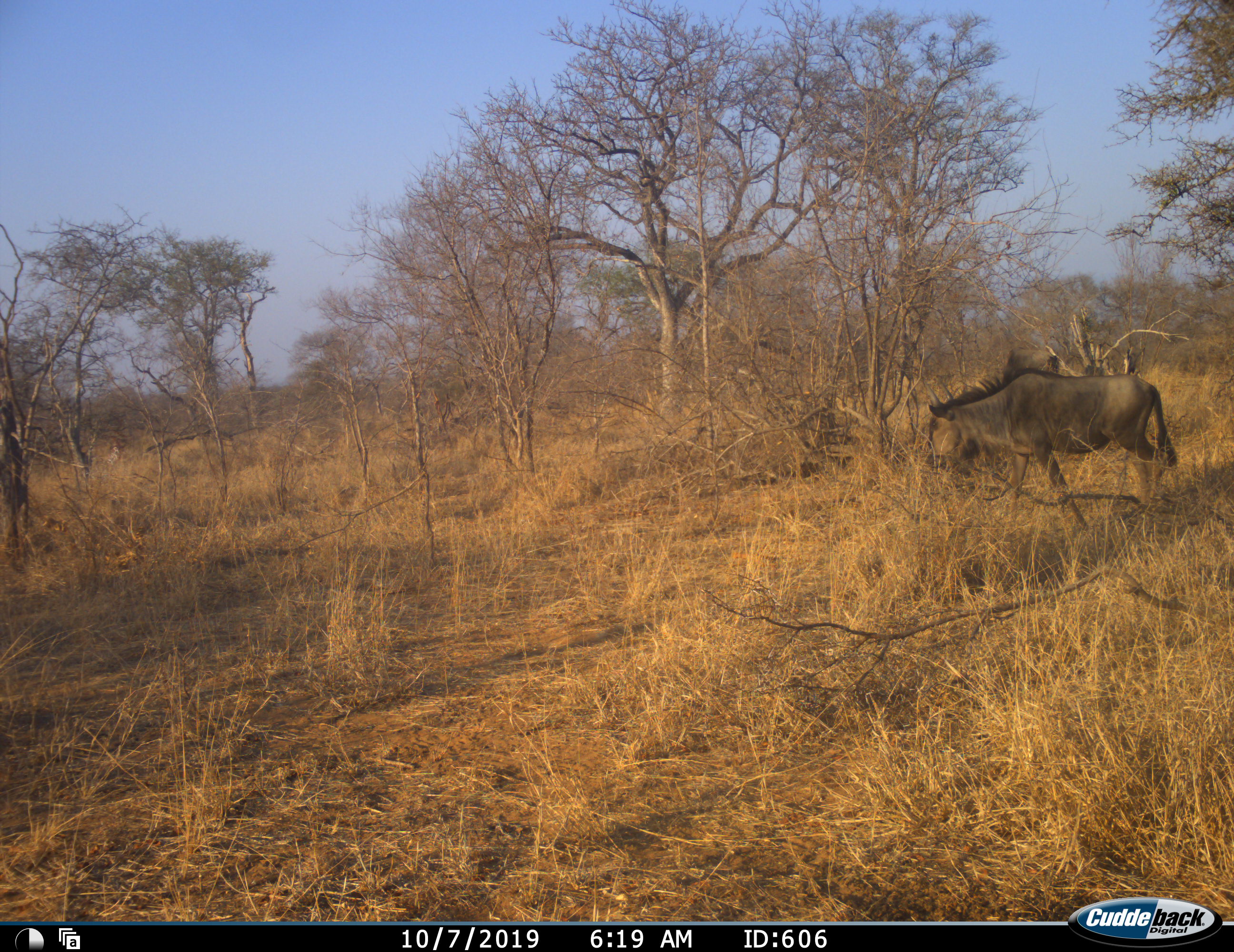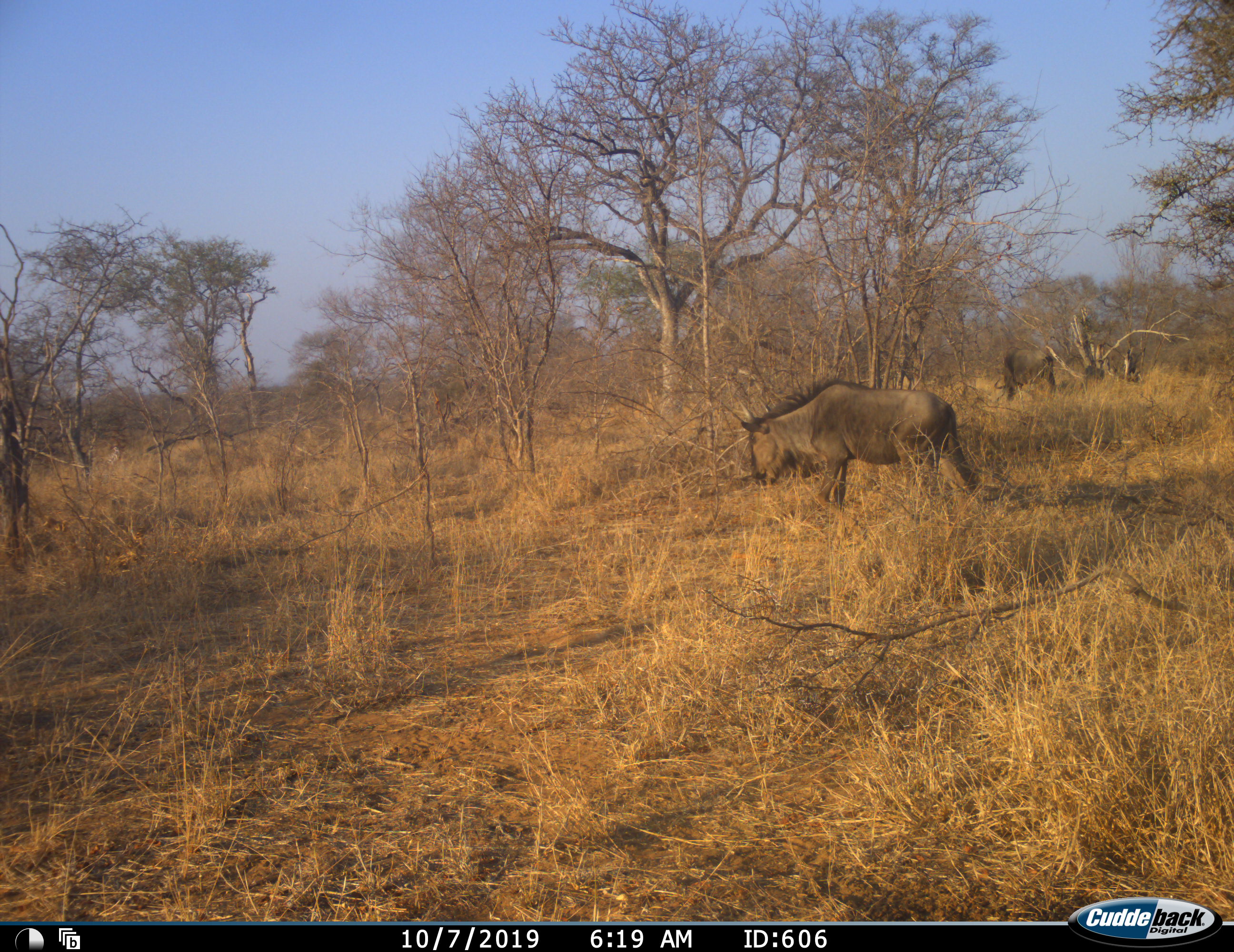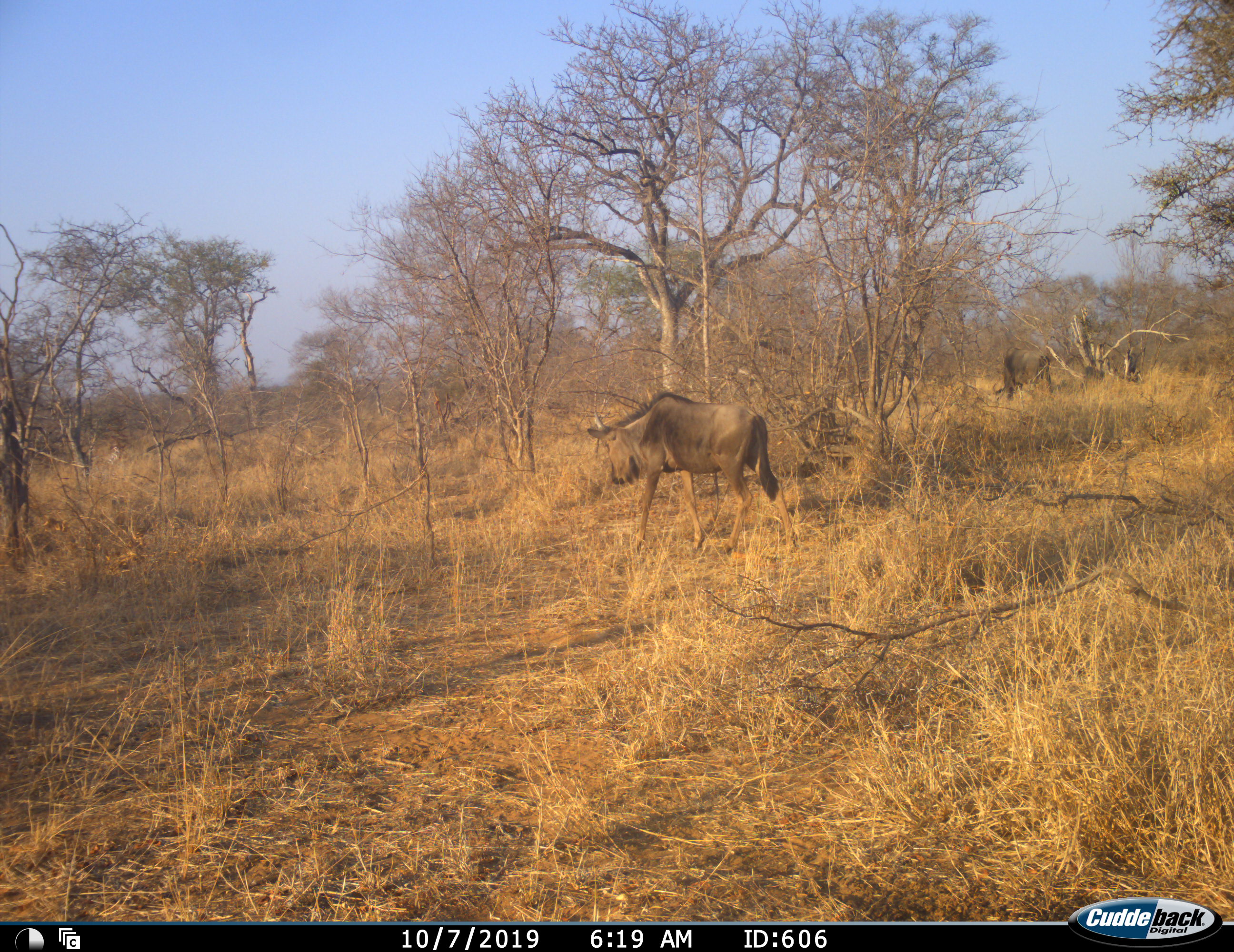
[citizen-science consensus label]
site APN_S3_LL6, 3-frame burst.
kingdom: Animalia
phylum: Chordata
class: Mammalia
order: Artiodactyla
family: Bovidae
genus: Connochaetes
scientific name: Connochaetes taurinus taurinus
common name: blue wildebeest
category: wildebeestblue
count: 2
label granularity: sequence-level